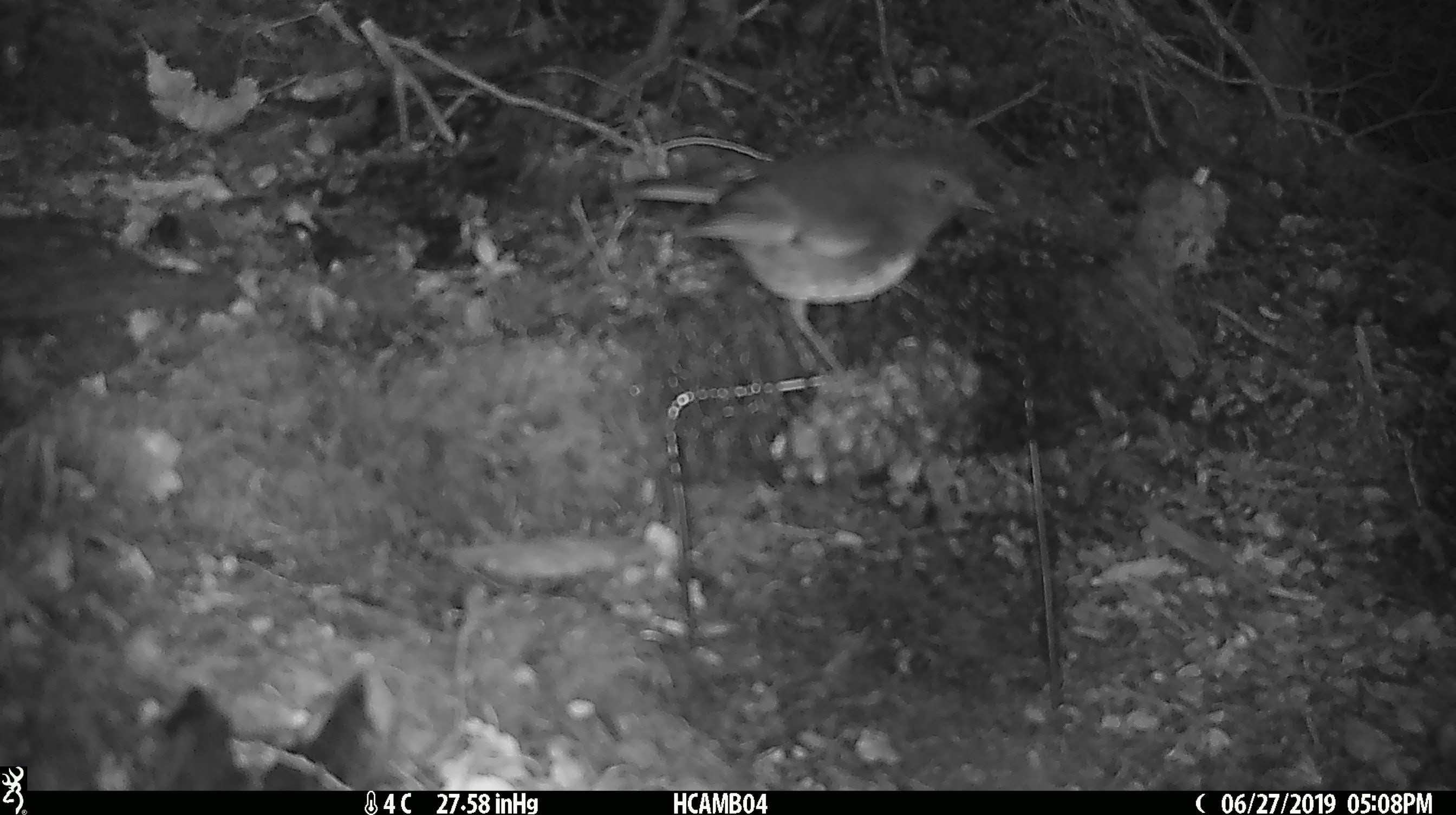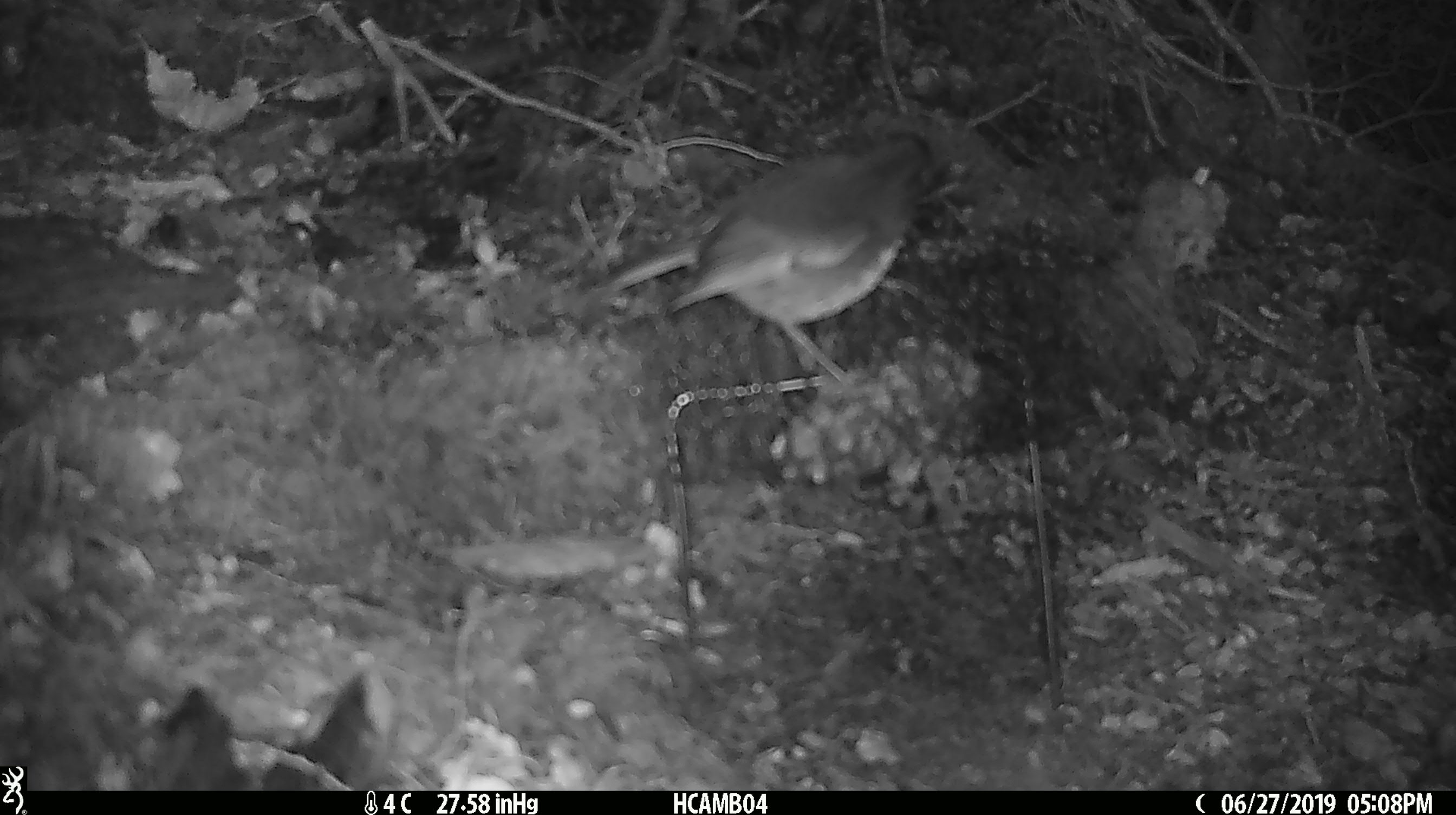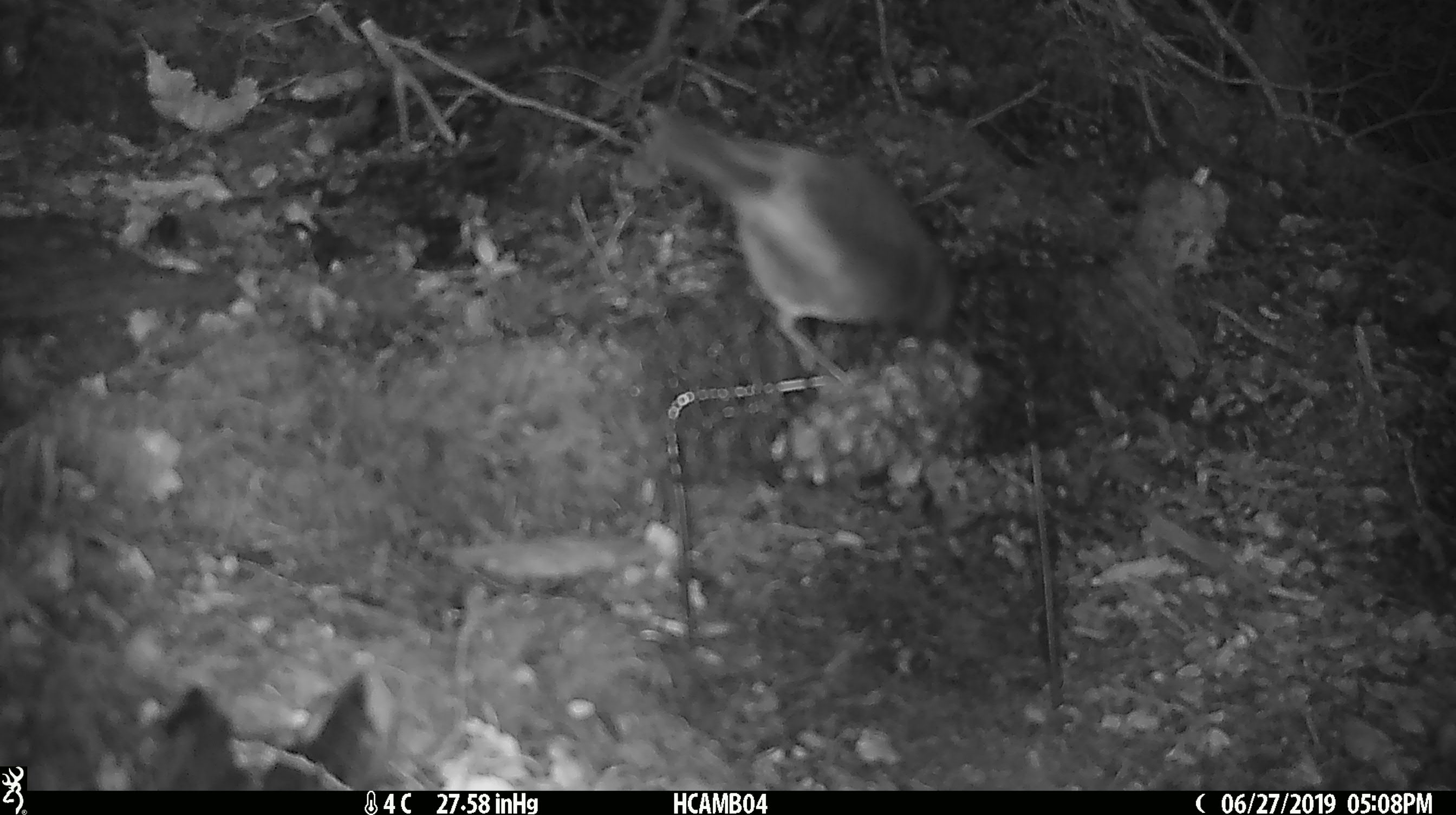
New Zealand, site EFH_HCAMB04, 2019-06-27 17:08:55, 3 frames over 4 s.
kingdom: Animalia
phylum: Chordata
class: Aves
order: Passeriformes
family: Petroicidae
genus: Petroica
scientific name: Petroica australis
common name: new zealand robin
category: robin